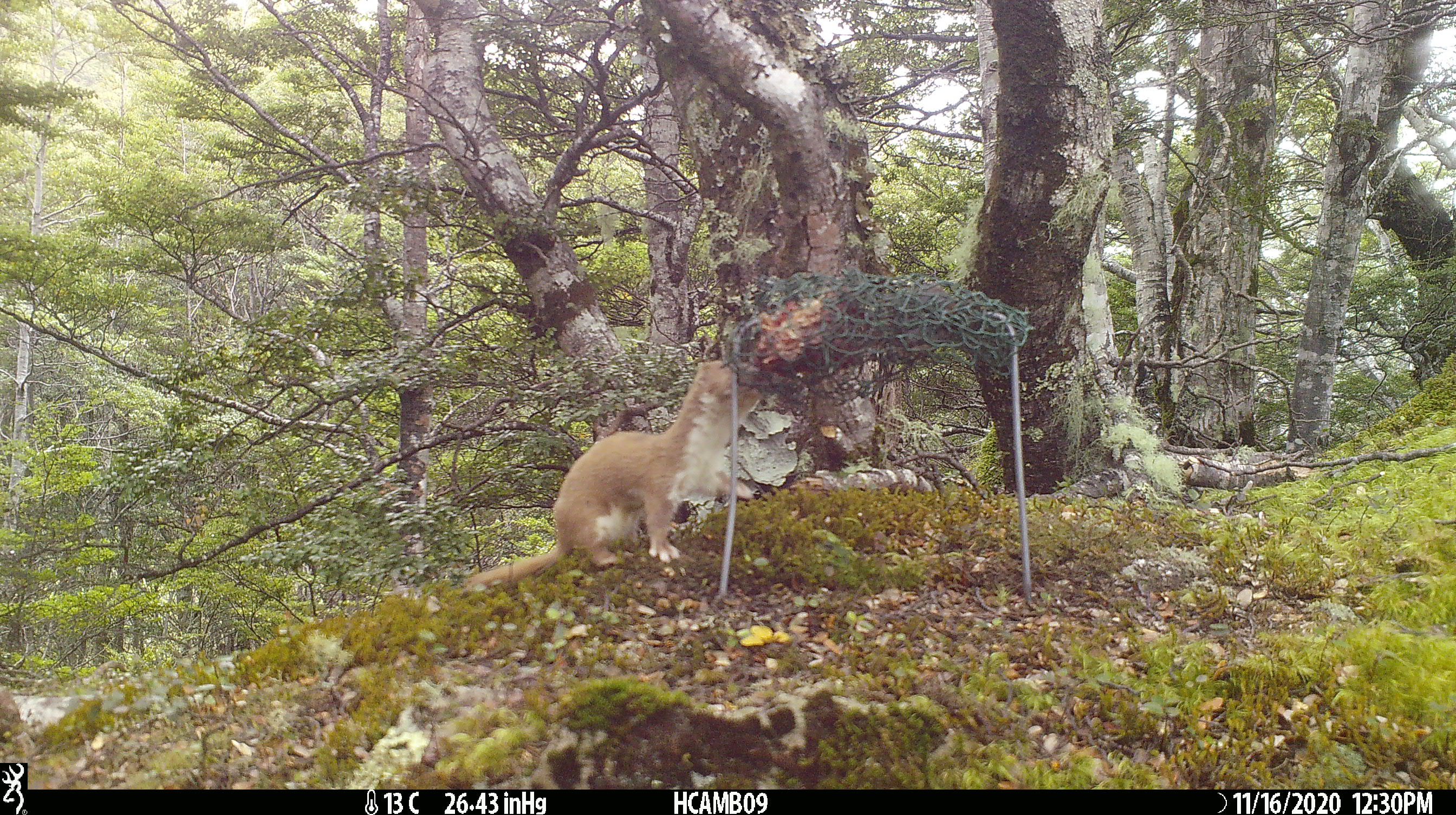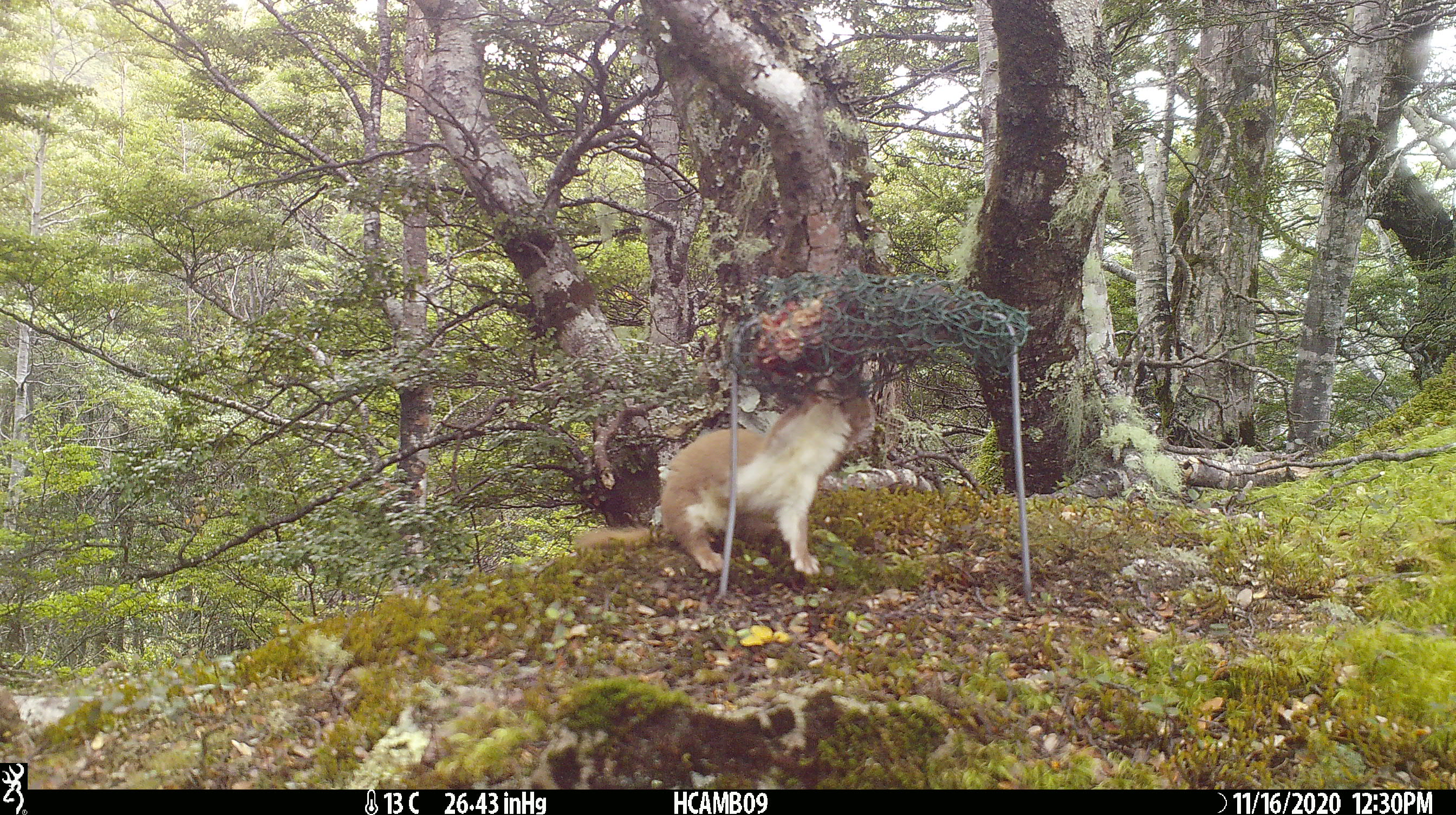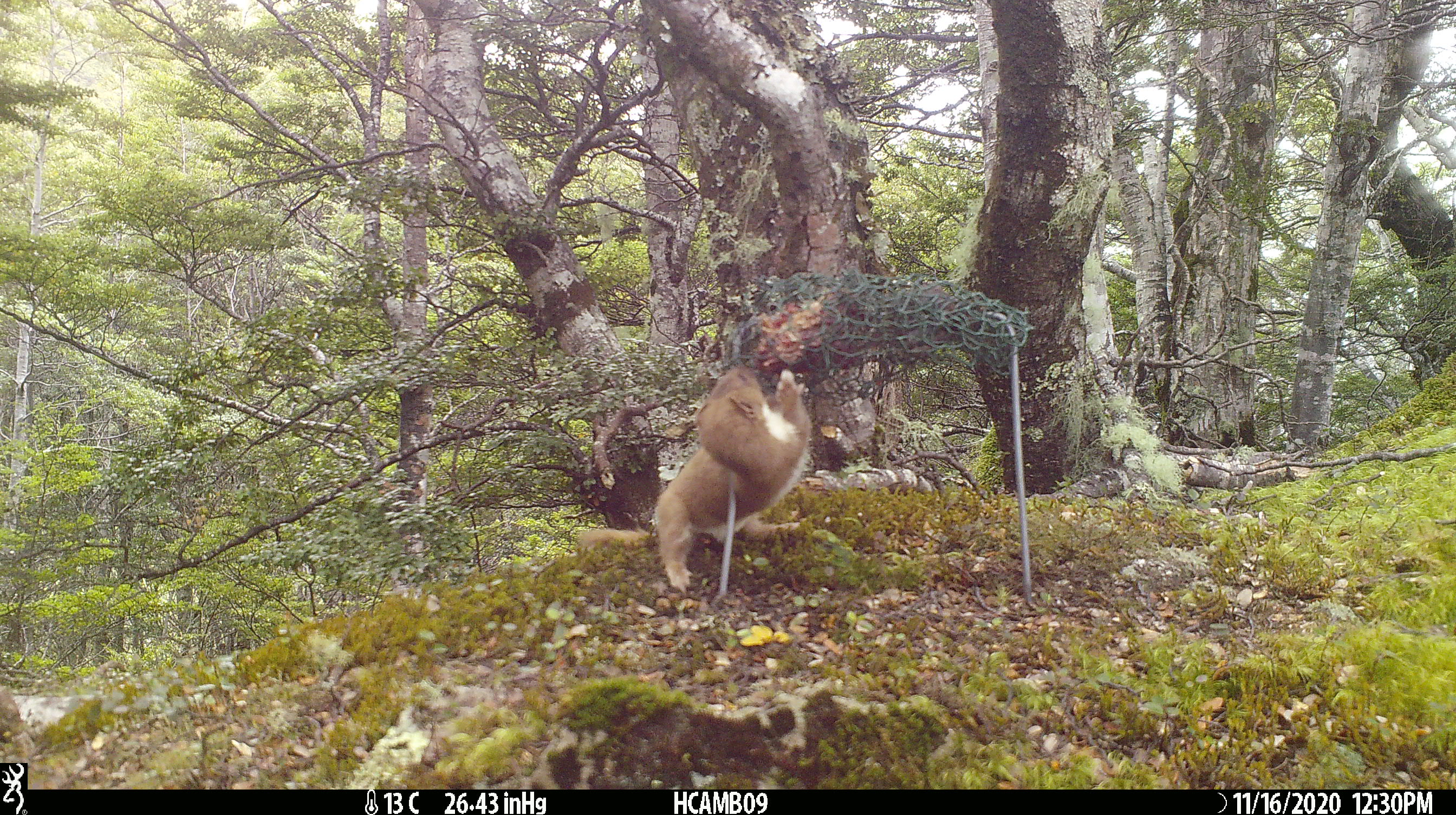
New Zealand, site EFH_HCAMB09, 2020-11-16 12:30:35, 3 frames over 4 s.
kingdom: Animalia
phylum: Chordata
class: Mammalia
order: Carnivora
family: Mustelidae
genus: Mustela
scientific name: Mustela nivalis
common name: least weasel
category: weasel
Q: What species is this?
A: Weasel (least weasel) (Mustela nivalis).